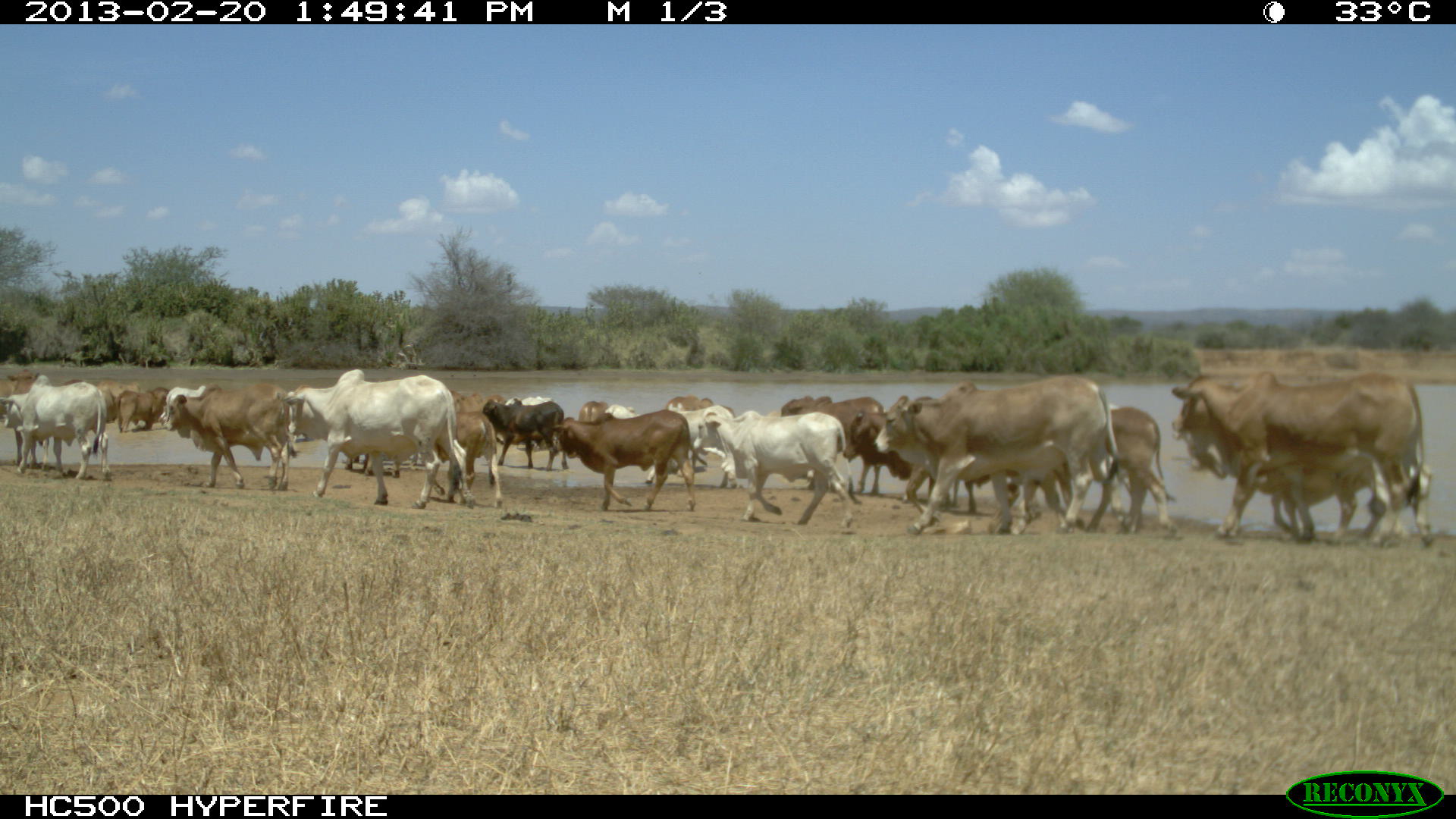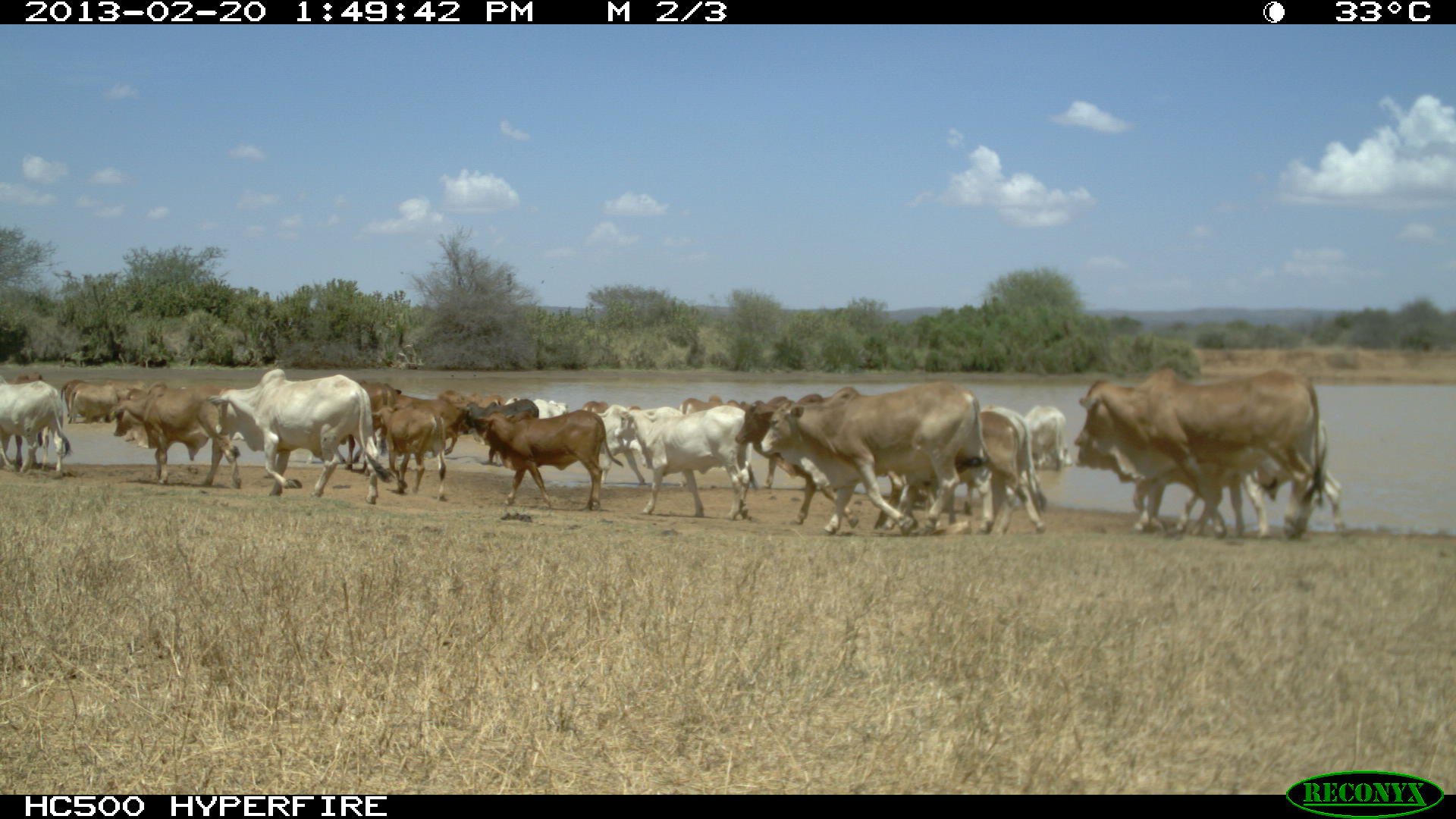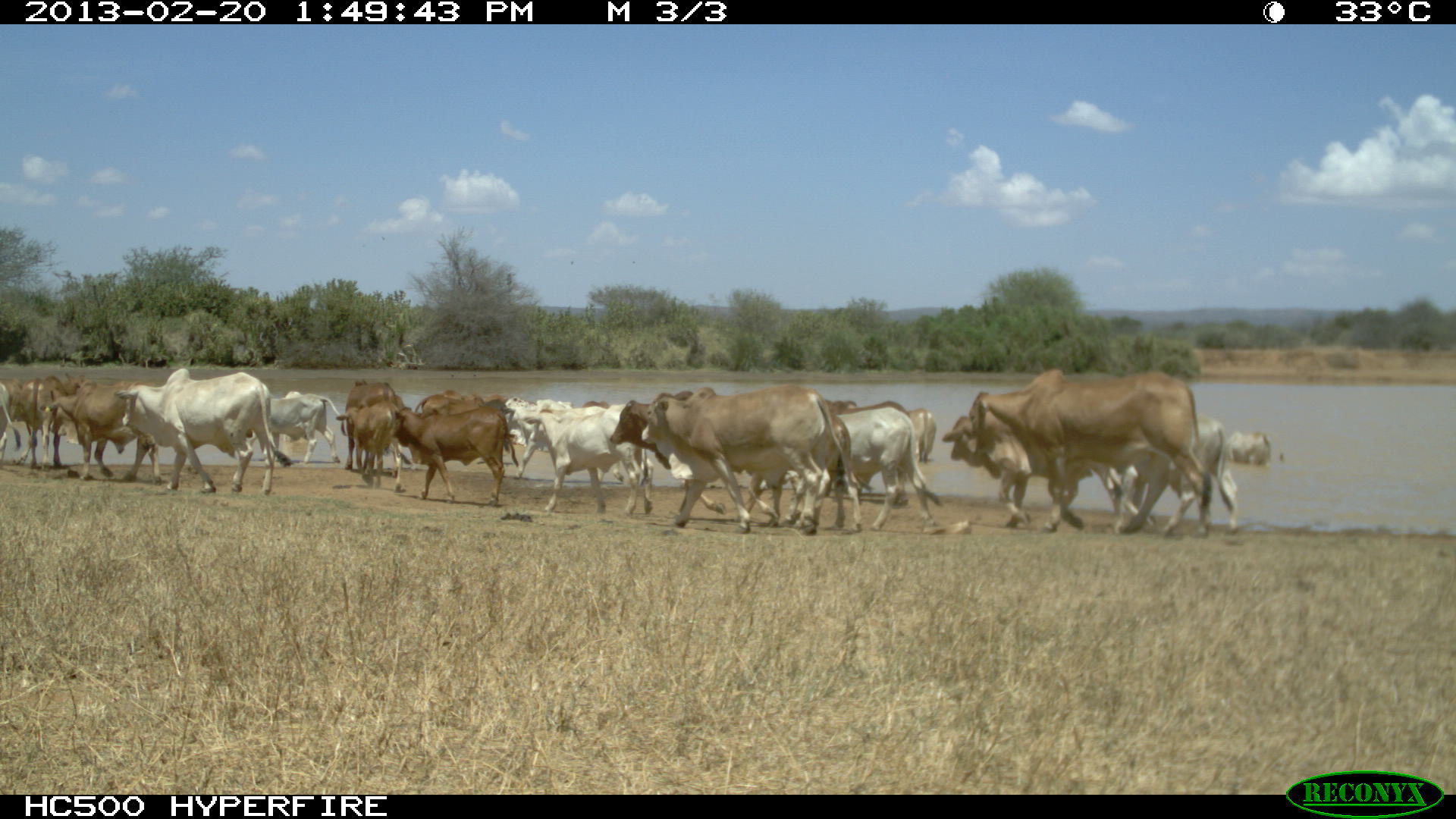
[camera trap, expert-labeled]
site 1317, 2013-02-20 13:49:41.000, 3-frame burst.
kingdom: Animalia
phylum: Chordata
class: Mammalia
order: Artiodactyla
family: Bovidae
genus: Bos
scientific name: Bos taurus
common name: domestic cattle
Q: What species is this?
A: Bos taurus (domestic cattle).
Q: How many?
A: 16.